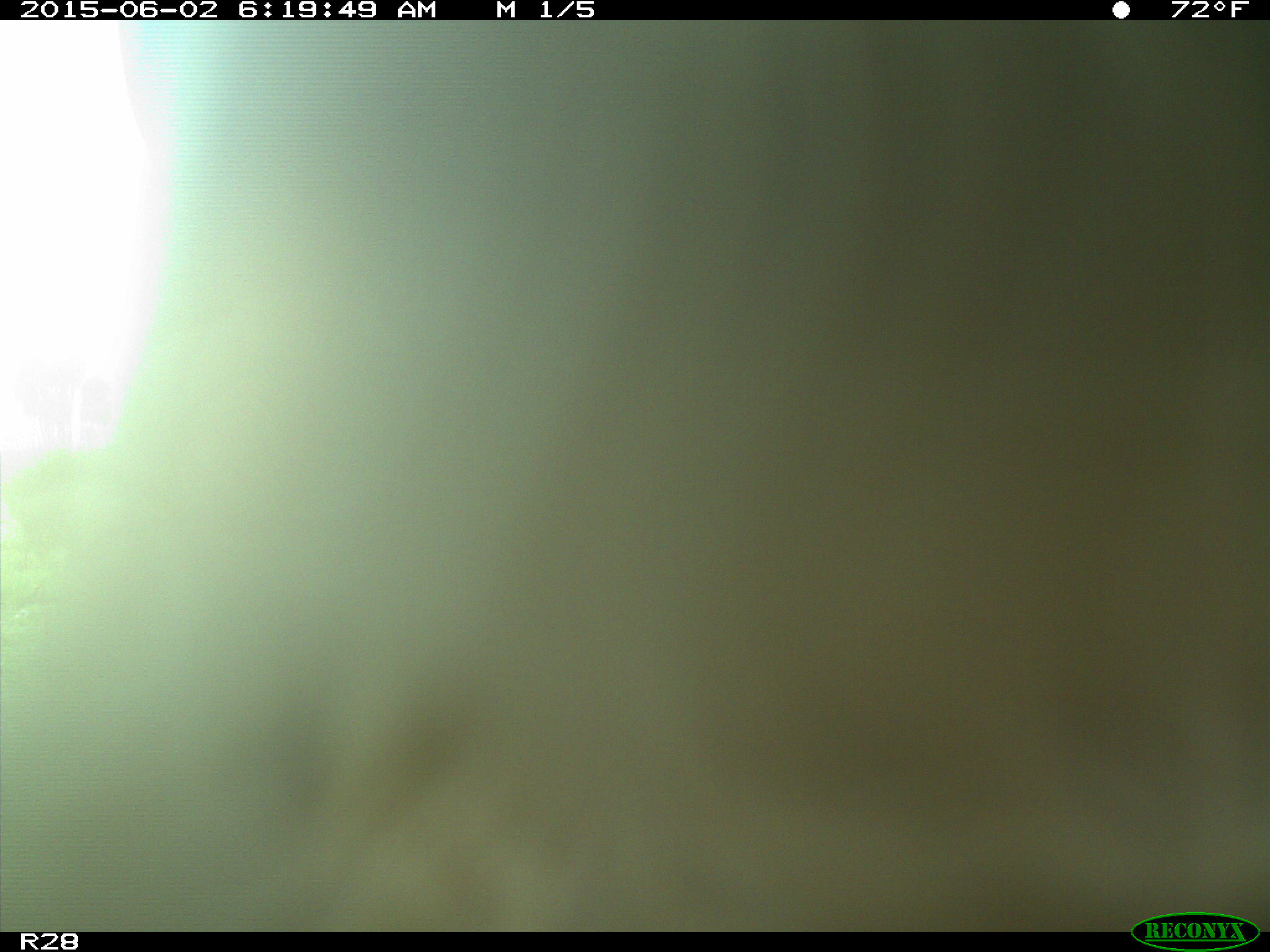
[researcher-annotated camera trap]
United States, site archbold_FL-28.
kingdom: Animalia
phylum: Chordata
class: Mammalia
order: Artiodactyla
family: Bovidae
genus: Bos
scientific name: Bos taurus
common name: domestic cow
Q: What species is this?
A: Bos taurus (domestic cow).